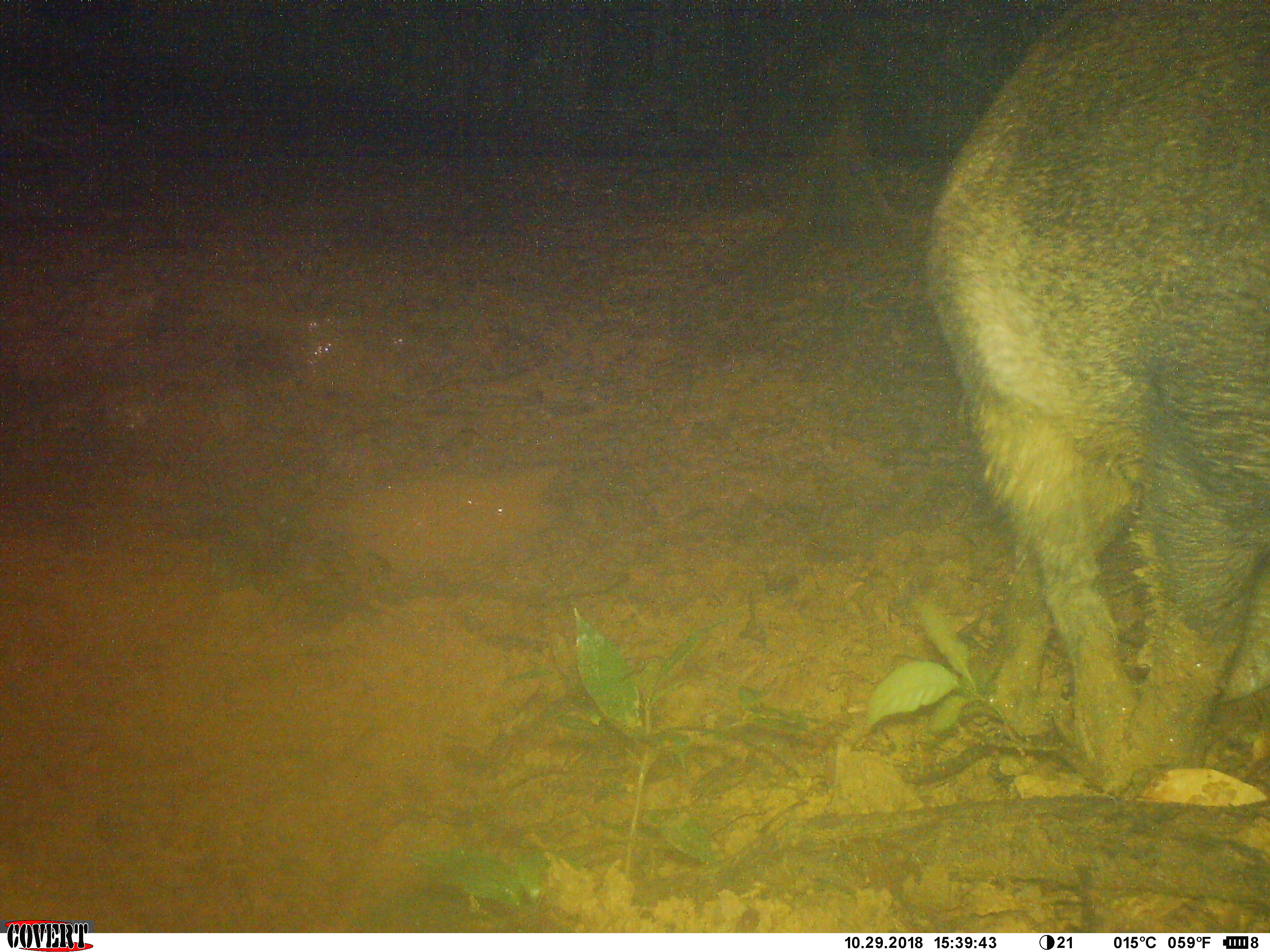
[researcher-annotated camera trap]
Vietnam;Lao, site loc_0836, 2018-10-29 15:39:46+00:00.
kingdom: Animalia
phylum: Chordata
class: Mammalia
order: Artiodactyla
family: Suidae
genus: Sus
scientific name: Sus scrofa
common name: eurasian wild pig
Eurasian wild pig (Sus scrofa). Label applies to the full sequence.